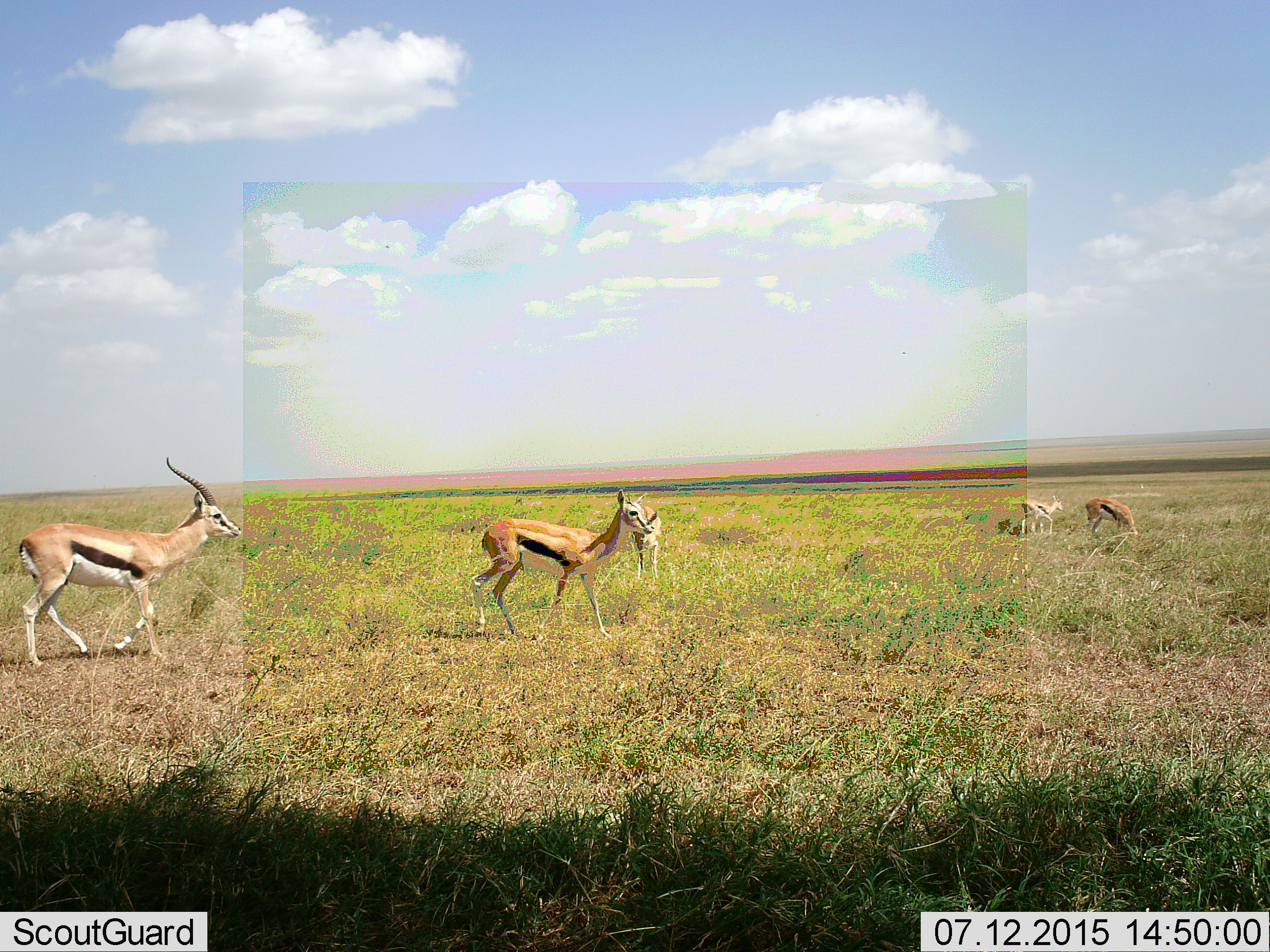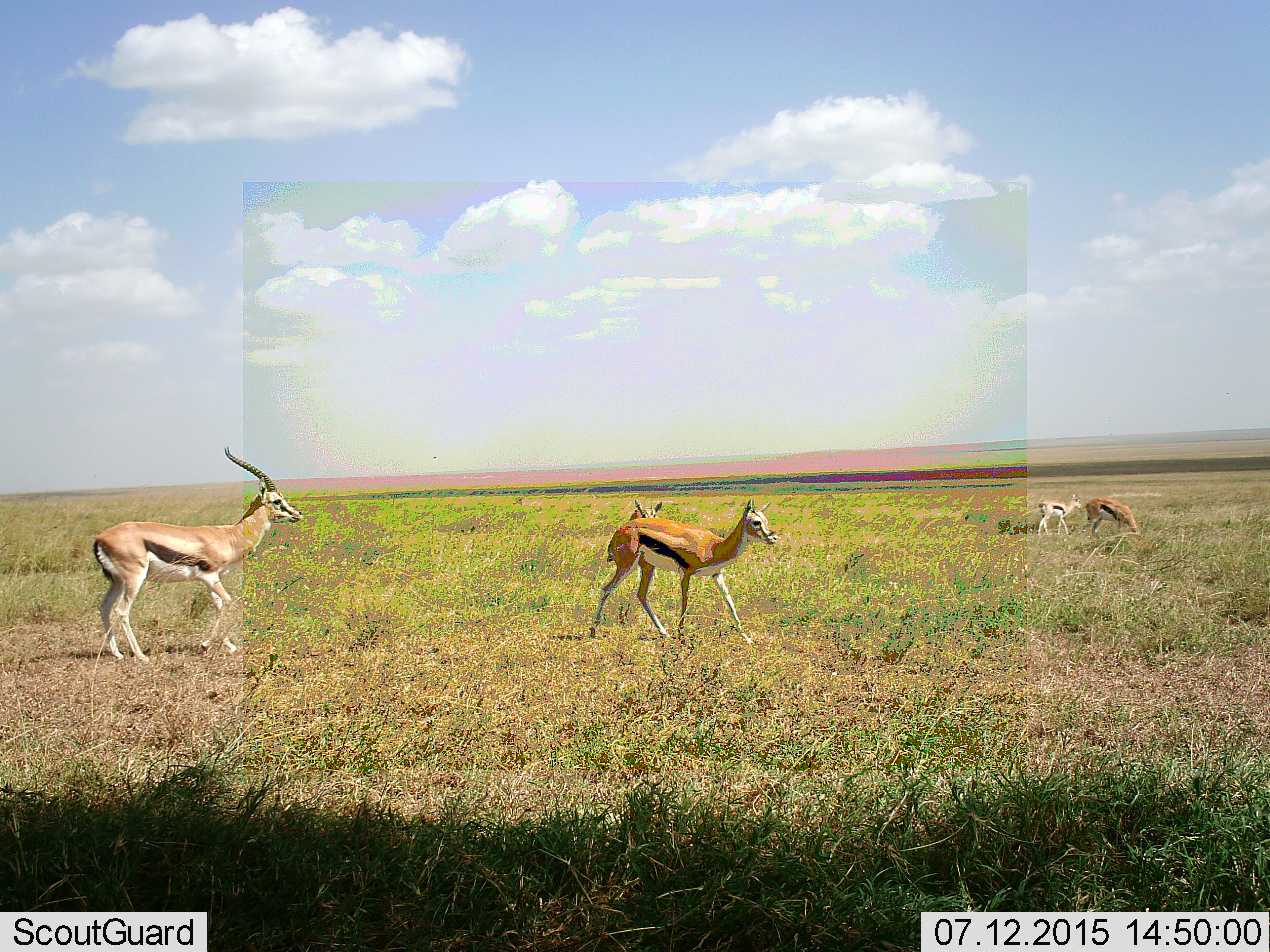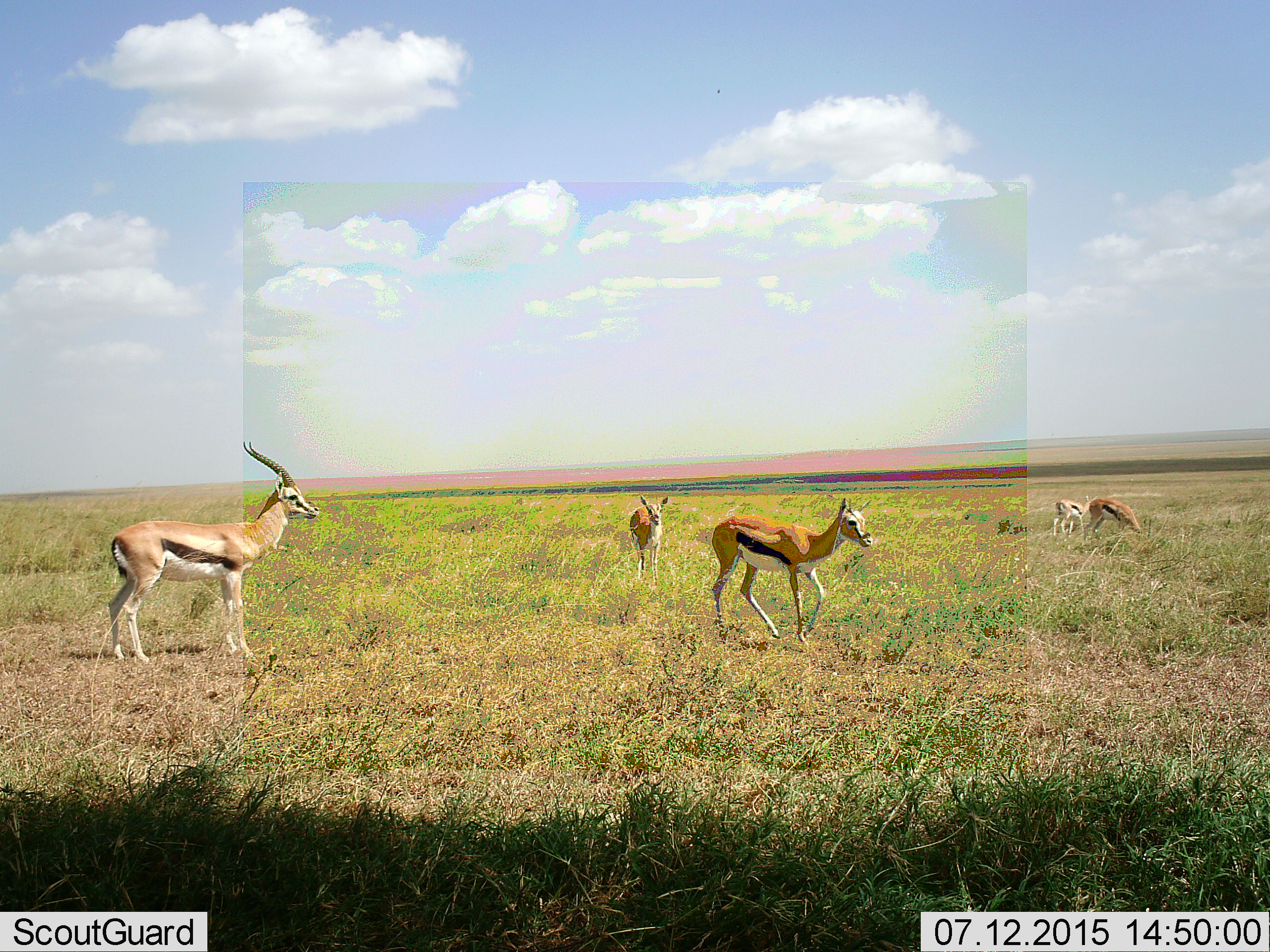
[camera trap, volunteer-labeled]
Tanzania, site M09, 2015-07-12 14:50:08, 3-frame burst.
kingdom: Animalia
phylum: Chordata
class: Mammalia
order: Artiodactyla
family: Bovidae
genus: Eudorcas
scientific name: Eudorcas thomsonii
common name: thomson's gazelle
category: gazellethomsons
Gazellethomsons (thomson's gazelle) (Eudorcas thomsonii), count 5. Behavior (volunteer vote fractions): standing 62%, resting 0%, moving 62%, interacting 12%. Young present (vote fraction): 38%. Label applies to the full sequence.